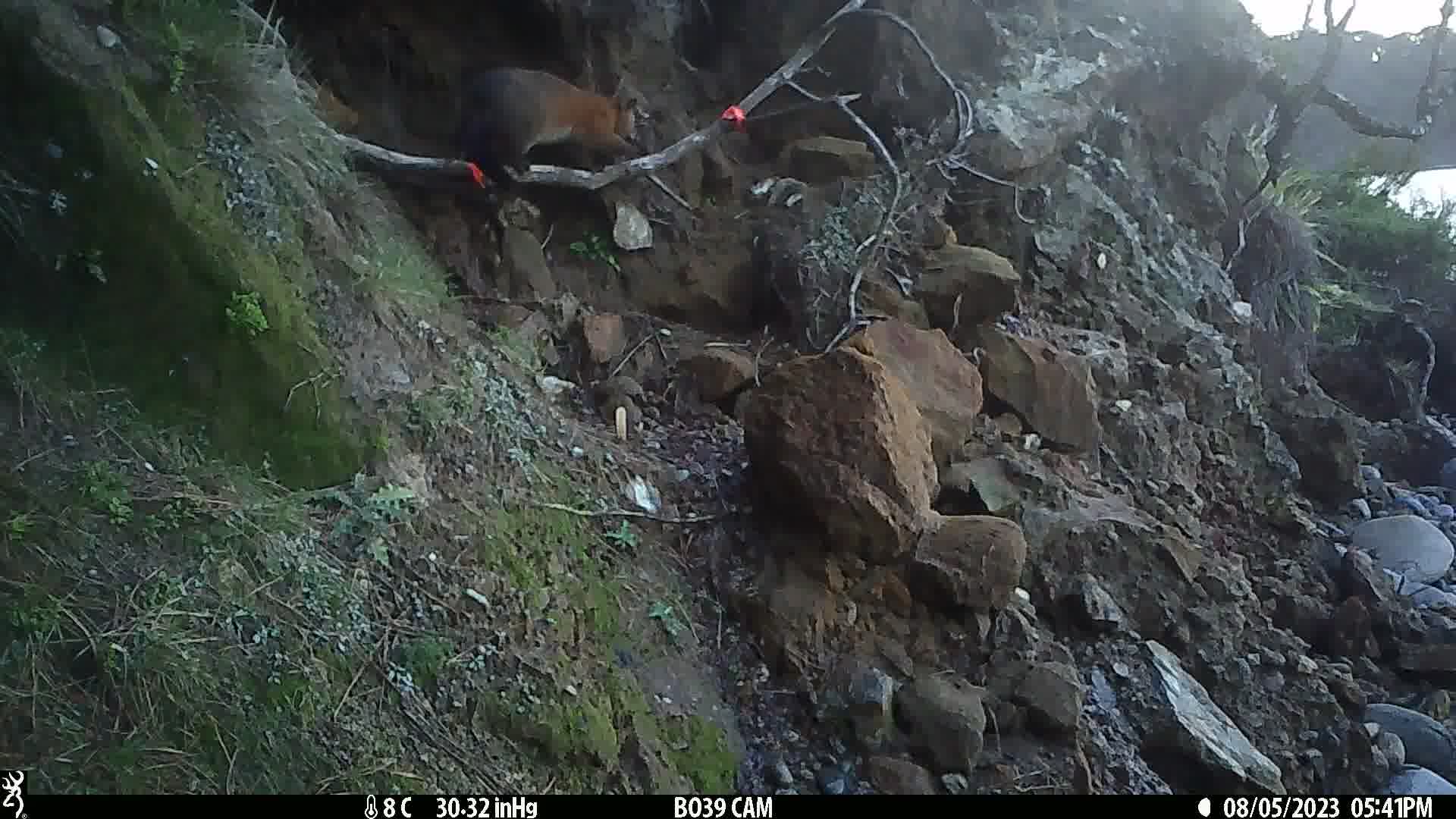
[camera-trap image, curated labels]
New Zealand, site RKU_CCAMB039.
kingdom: Animalia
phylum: Chordata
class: Mammalia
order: Diprotodontia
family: Phalangeridae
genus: Trichosurus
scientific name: Trichosurus vulpecula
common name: common brushtail possum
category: possum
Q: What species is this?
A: Possum (common brushtail possum) (Trichosurus vulpecula).